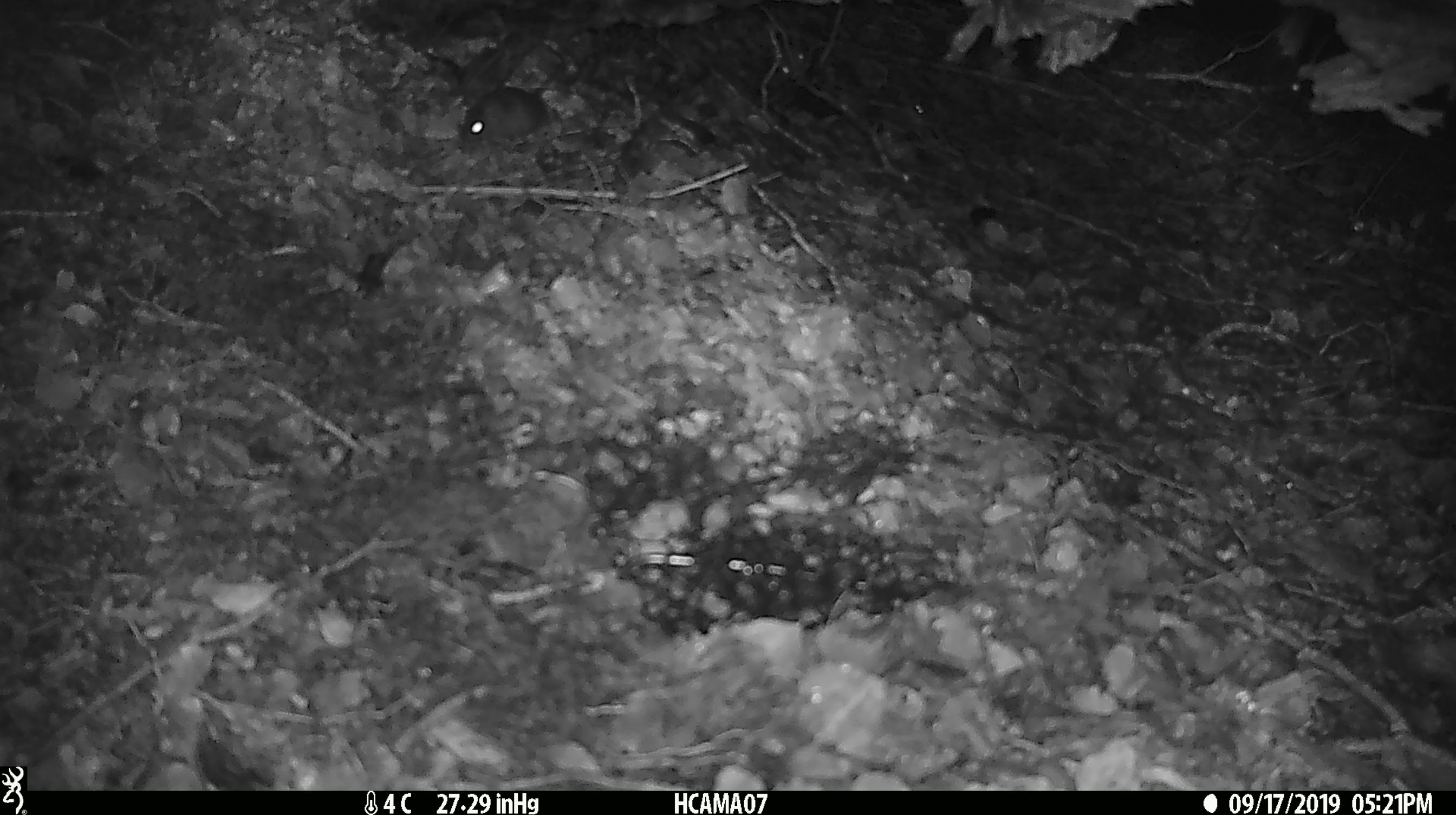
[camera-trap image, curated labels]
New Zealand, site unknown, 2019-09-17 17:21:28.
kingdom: Animalia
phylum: Chordata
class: Mammalia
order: Rodentia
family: Muridae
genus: Mus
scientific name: Mus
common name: mouse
Mouse (Mus).